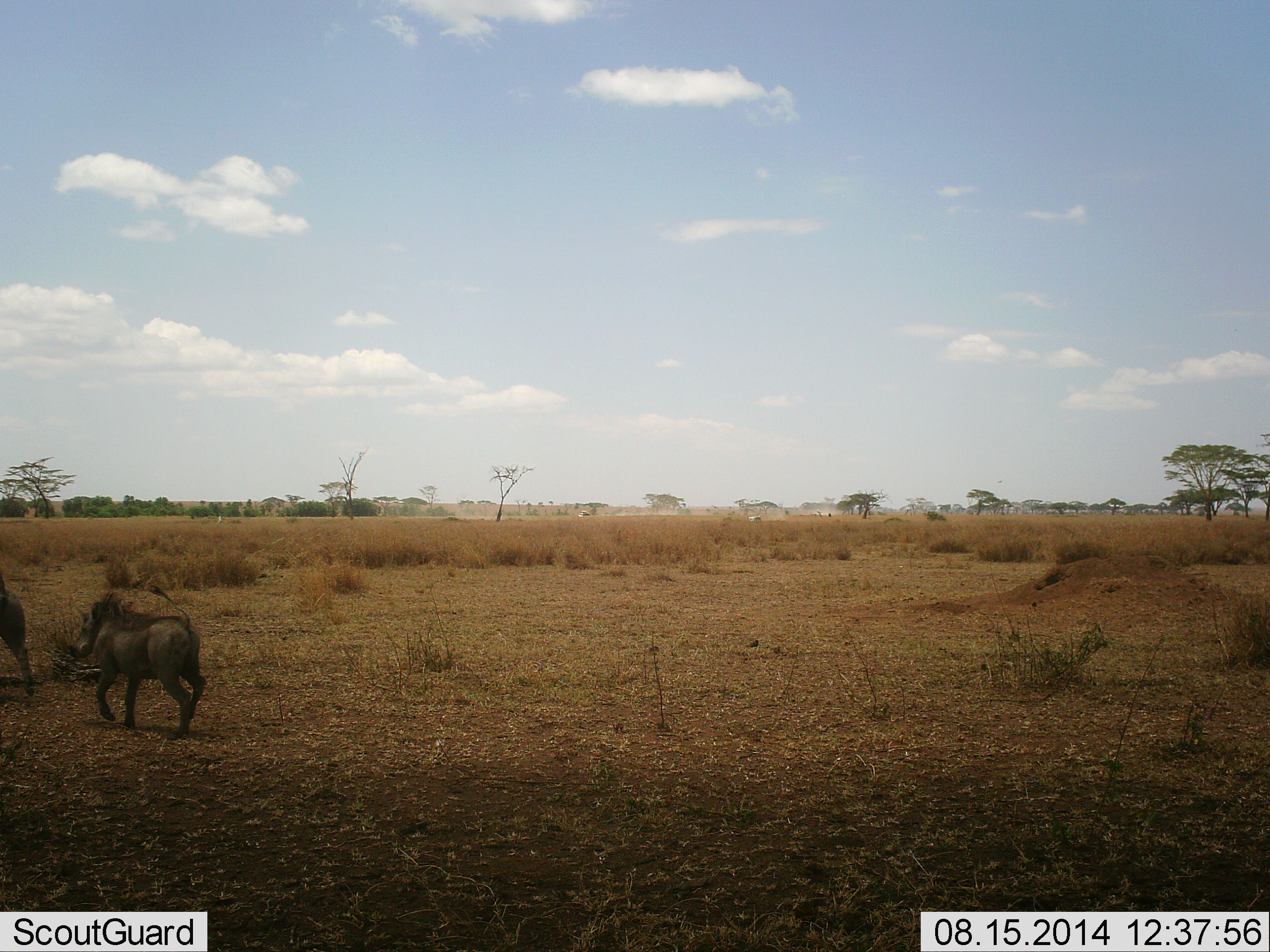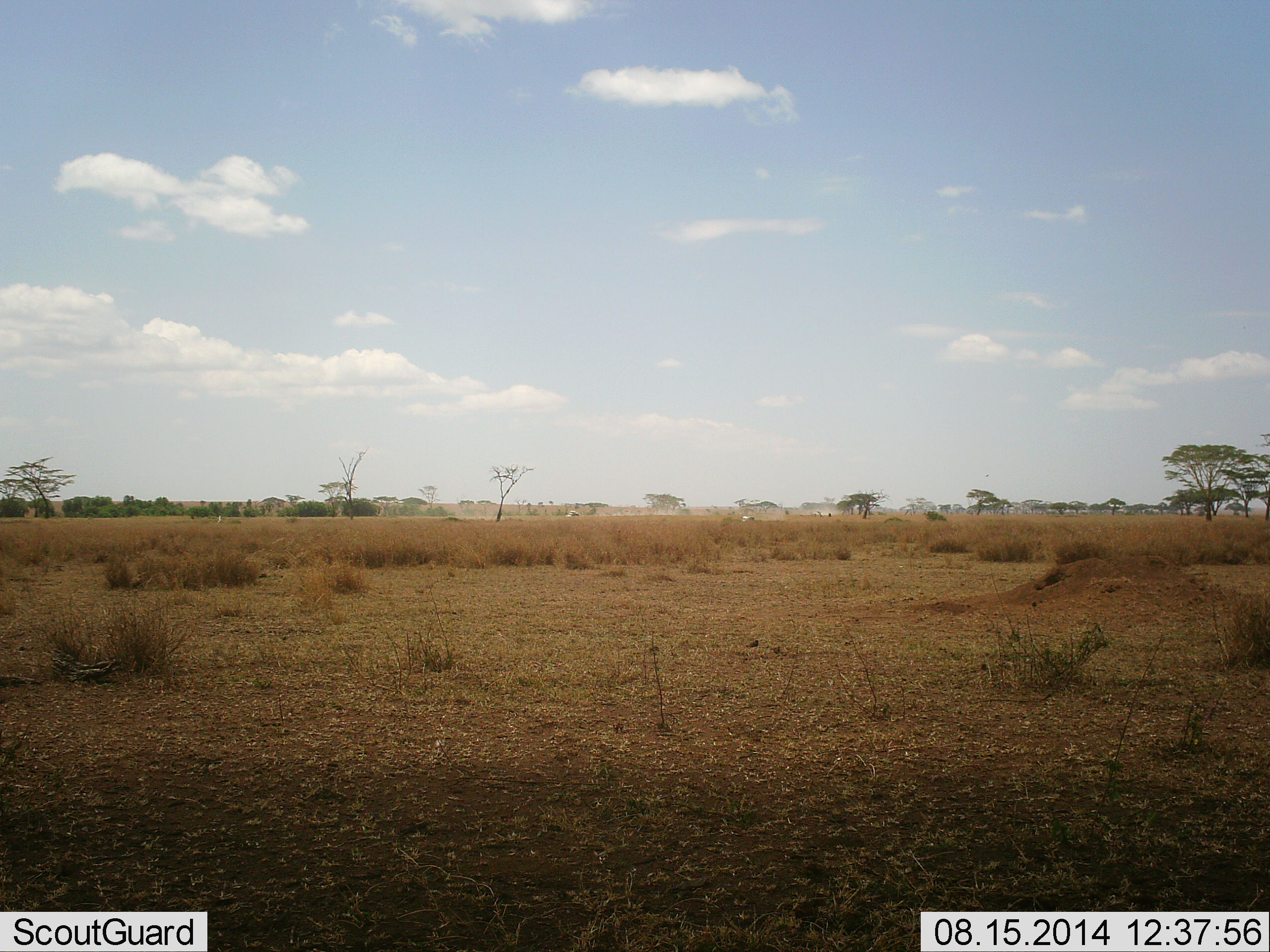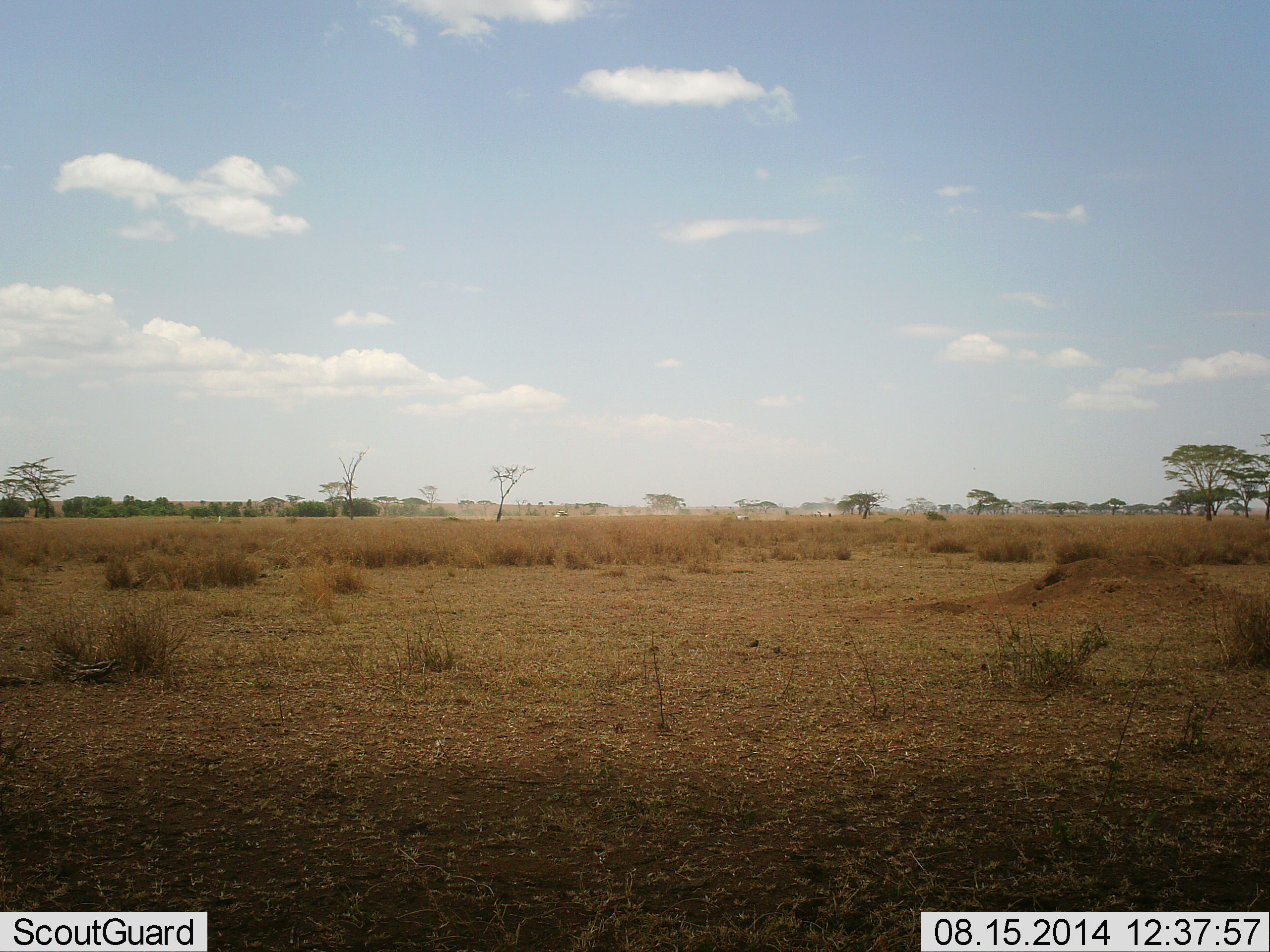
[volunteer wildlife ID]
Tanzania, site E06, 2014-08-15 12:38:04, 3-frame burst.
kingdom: Animalia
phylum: Chordata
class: Mammalia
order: Artiodactyla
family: Suidae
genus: Phacochoerus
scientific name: Phacochoerus africanus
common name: warthog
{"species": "warthog (Phacochoerus africanus)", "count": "2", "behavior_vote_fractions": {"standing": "7%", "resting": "0%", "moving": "100%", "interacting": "7%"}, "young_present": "27%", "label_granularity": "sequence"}